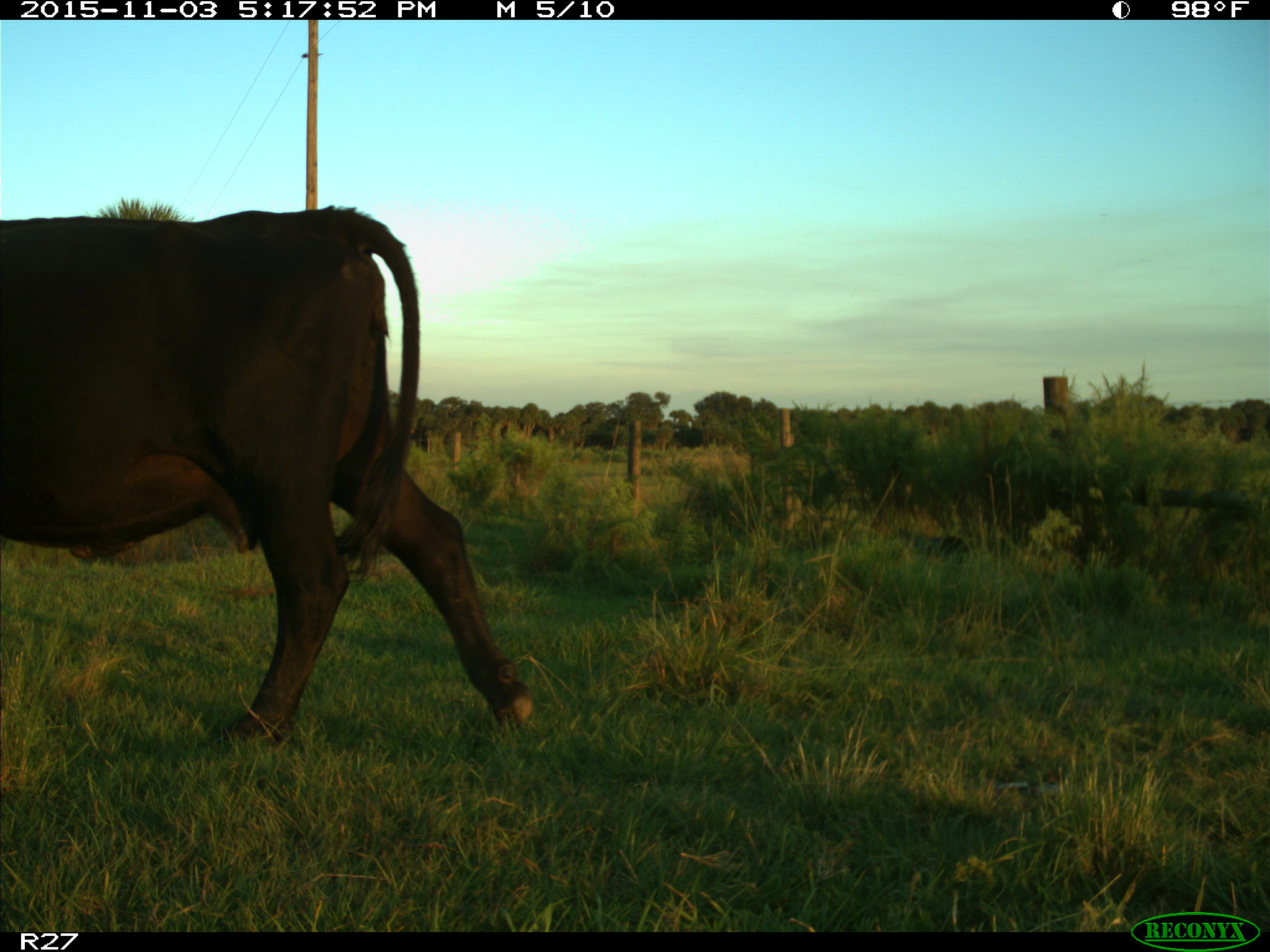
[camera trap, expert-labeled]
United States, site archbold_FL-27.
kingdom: Animalia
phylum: Chordata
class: Mammalia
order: Artiodactyla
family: Bovidae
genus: Bos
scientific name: Bos taurus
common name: domestic cow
Bos taurus (domestic cow).